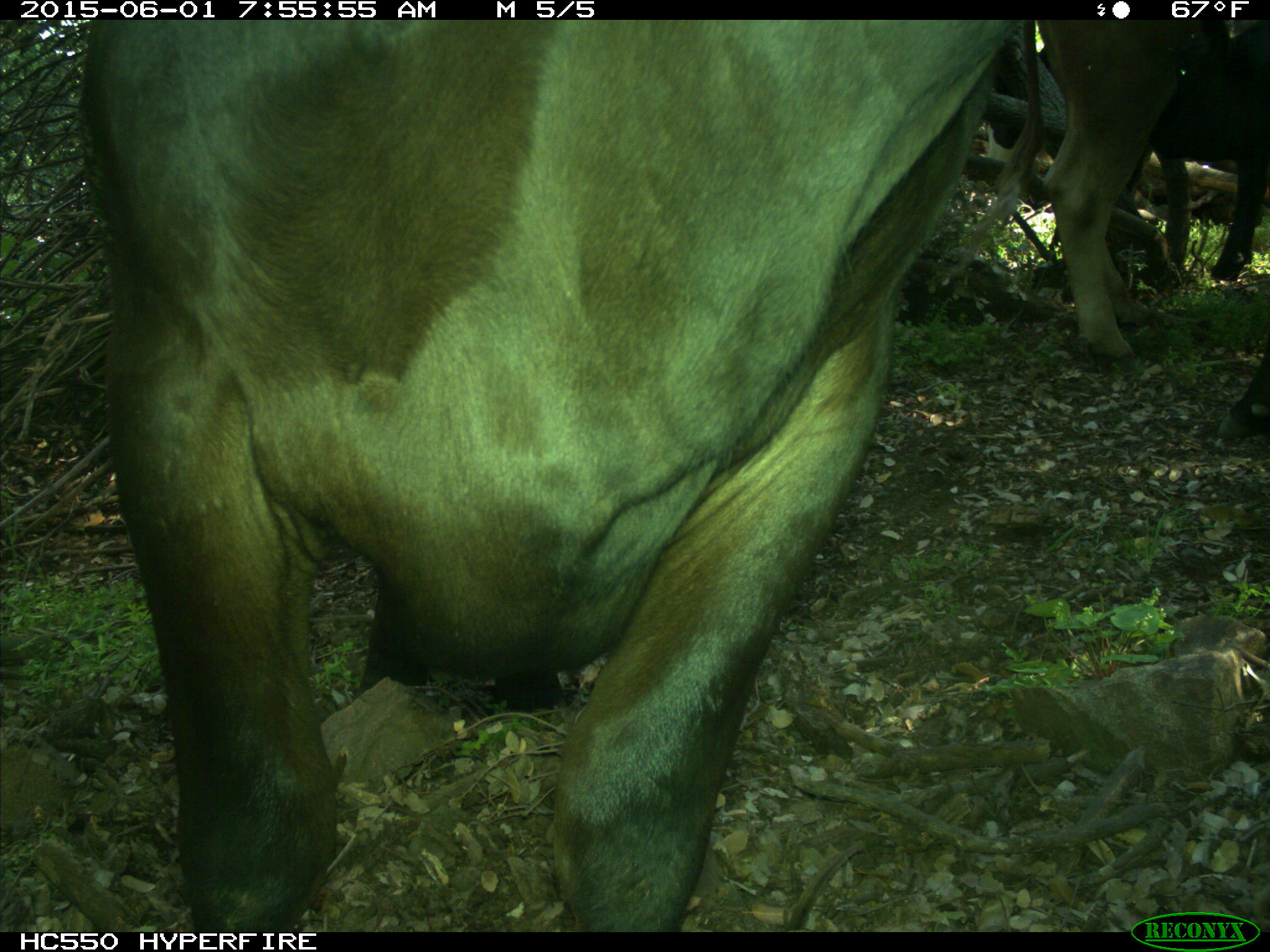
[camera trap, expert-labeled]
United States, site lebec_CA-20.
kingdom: Animalia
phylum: Chordata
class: Mammalia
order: Artiodactyla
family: Bovidae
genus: Bos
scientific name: Bos taurus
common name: domestic cow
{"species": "Bos taurus (domestic cow)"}